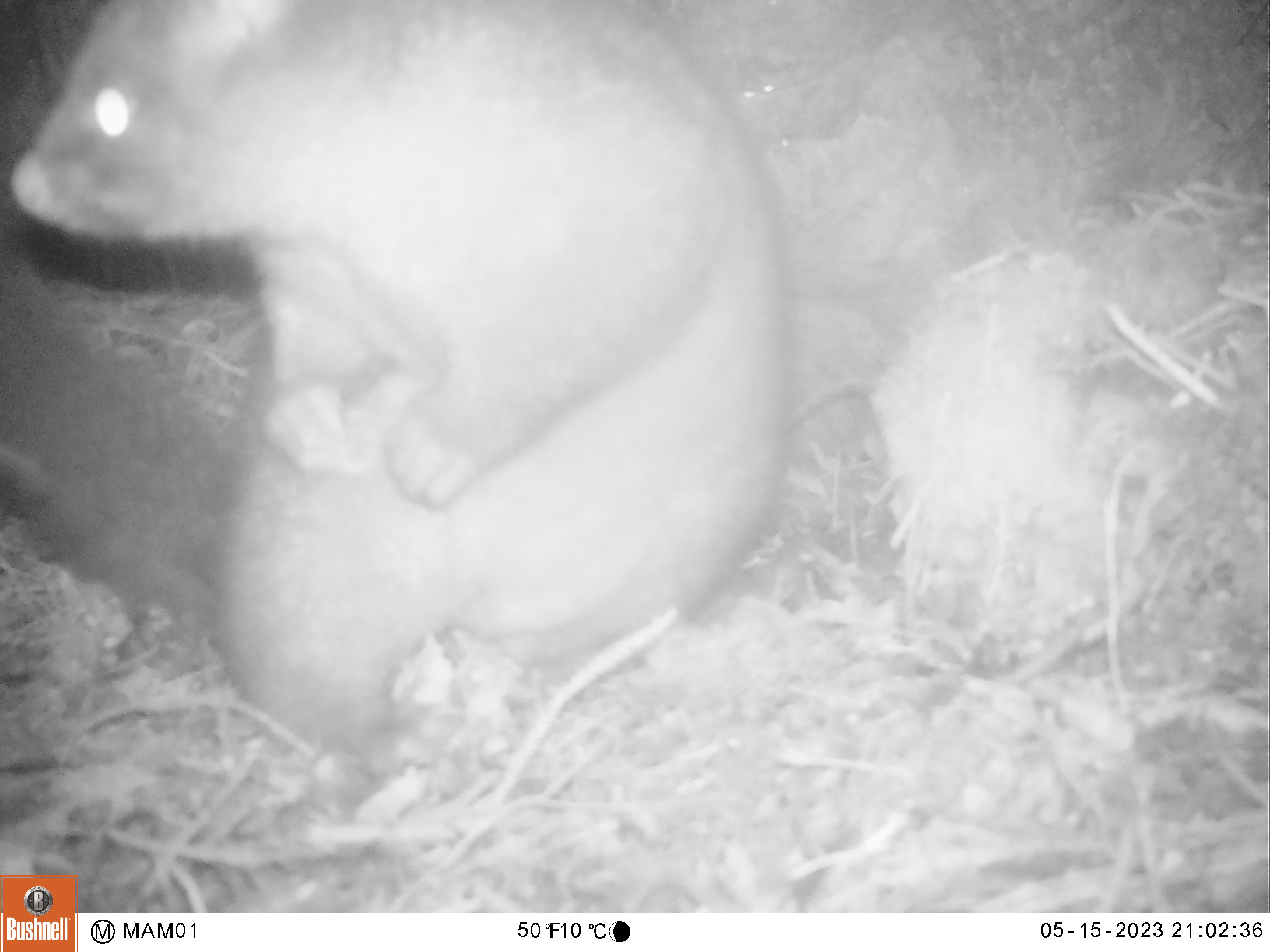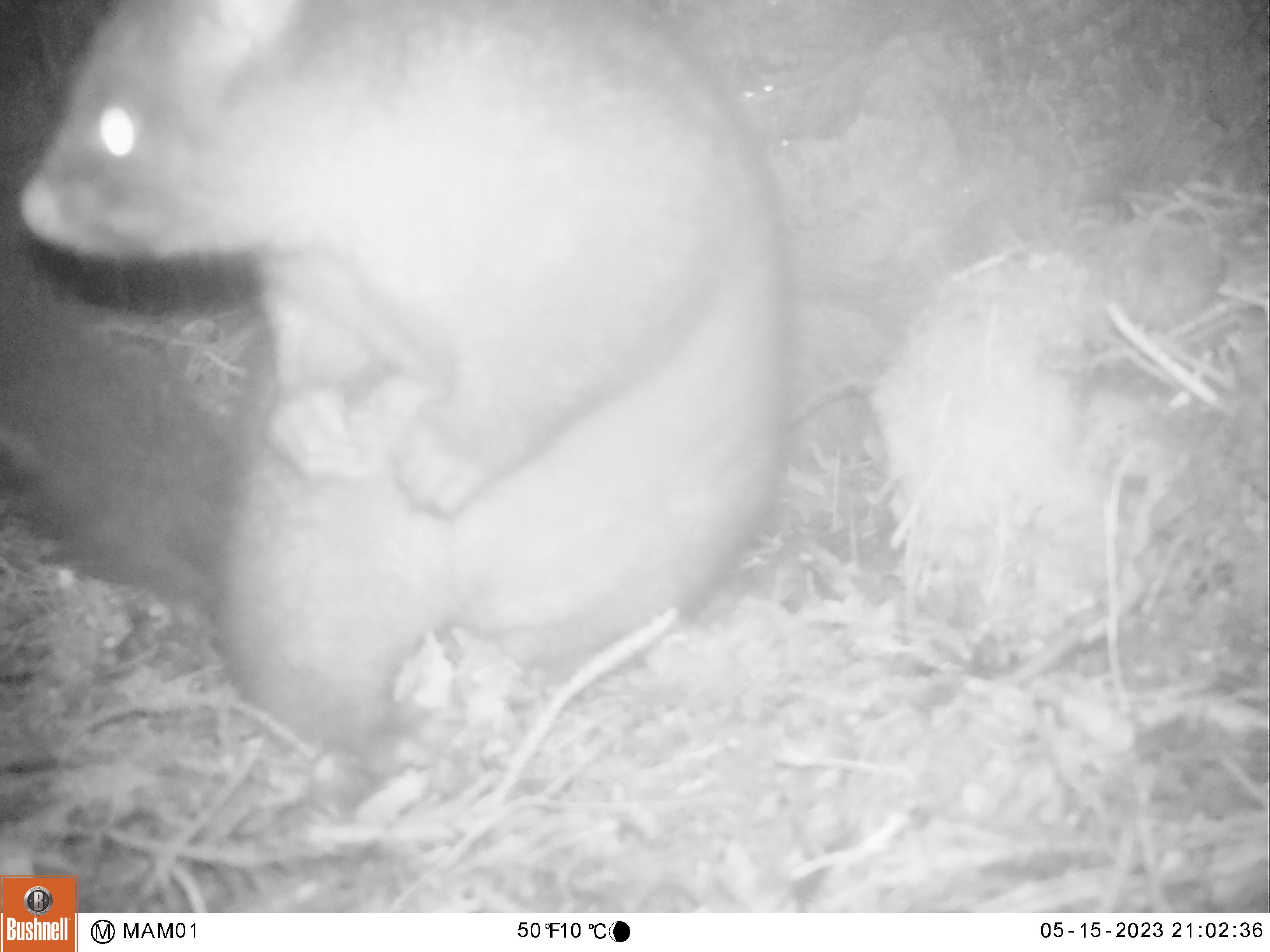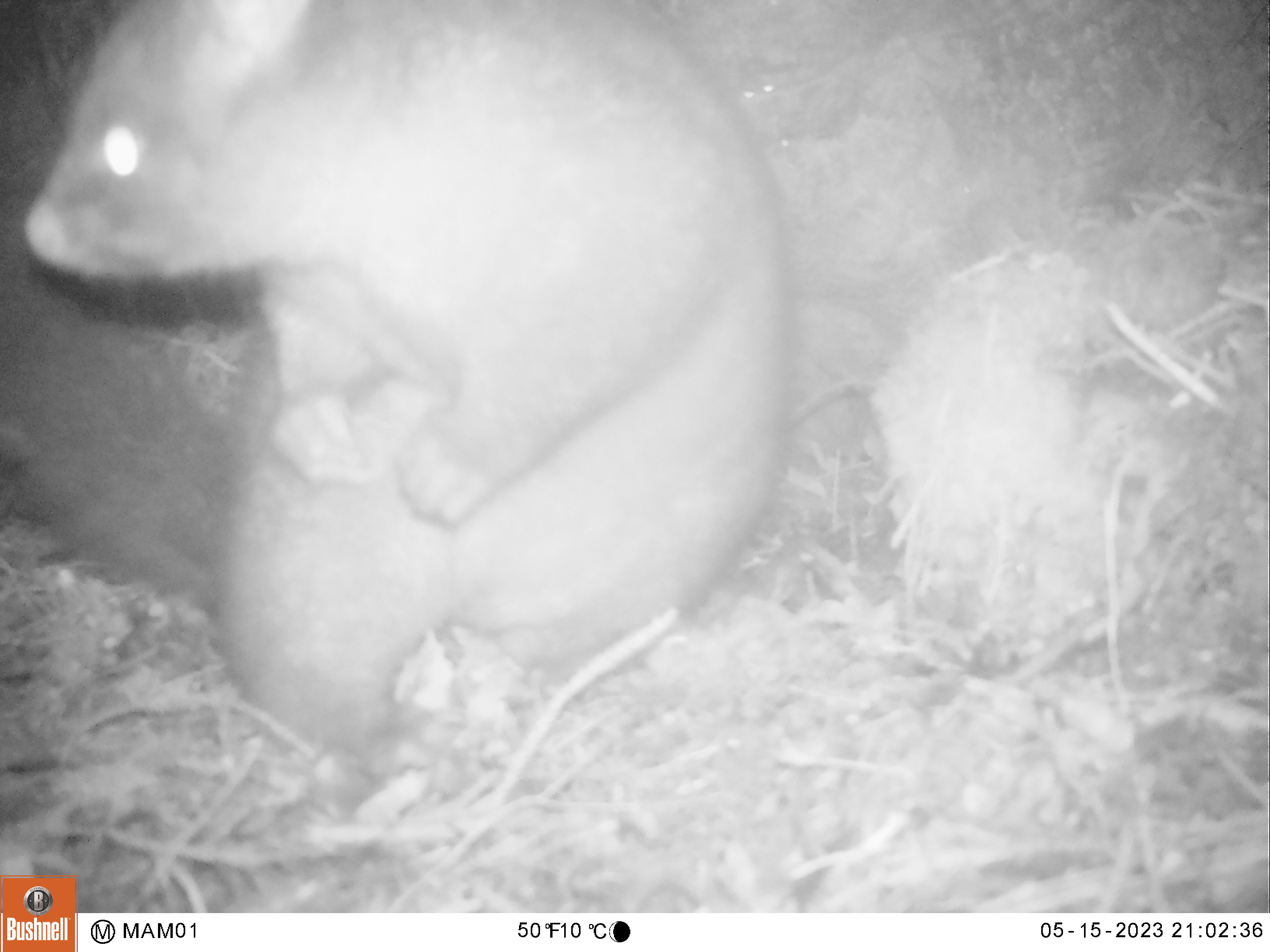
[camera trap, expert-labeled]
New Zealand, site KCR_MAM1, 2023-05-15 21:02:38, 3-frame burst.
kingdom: Animalia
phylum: Chordata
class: Mammalia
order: Diprotodontia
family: Phalangeridae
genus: Trichosurus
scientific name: Trichosurus vulpecula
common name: common brushtail possum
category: possum